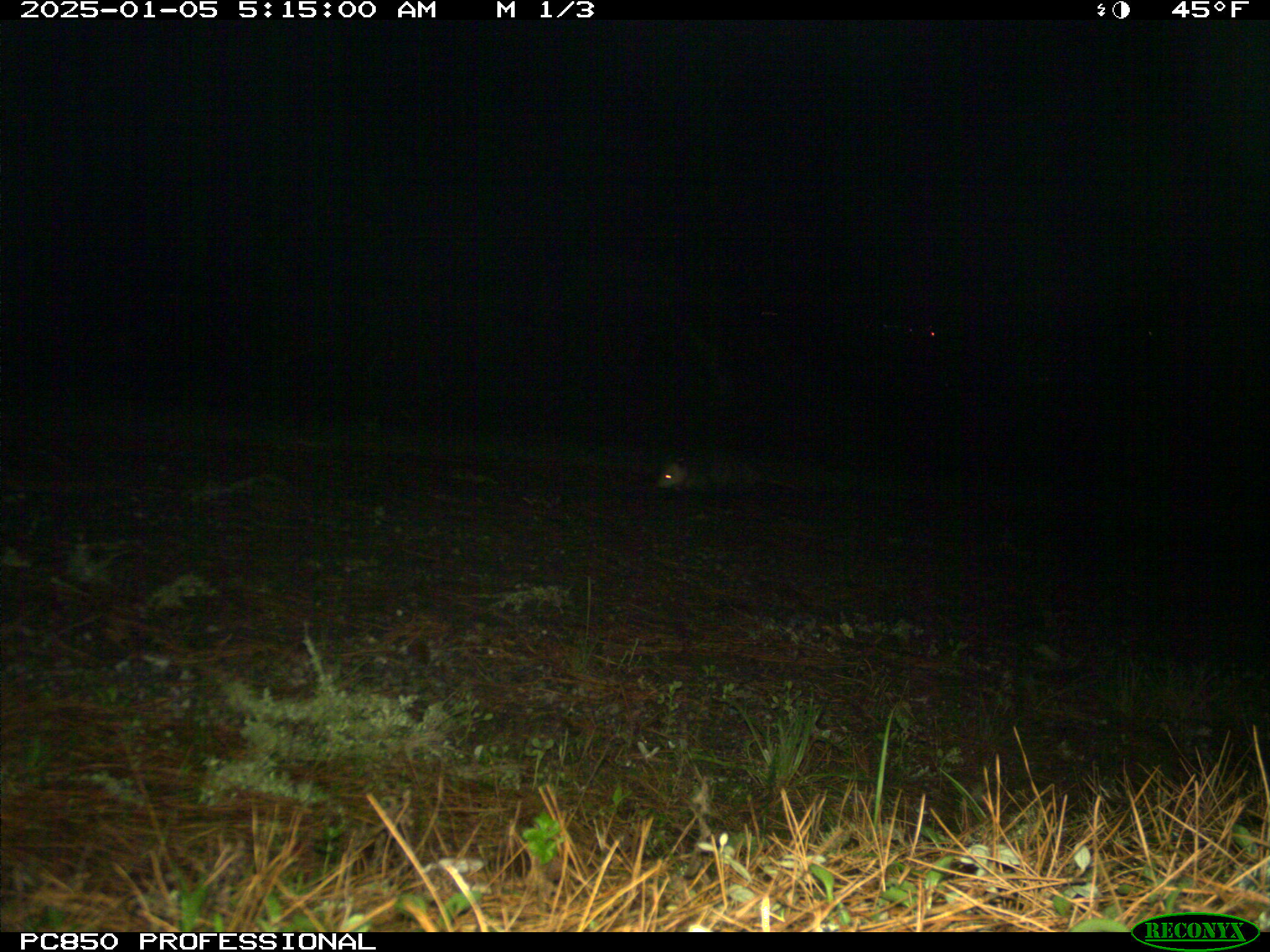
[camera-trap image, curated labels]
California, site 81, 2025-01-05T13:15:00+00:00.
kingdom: Animalia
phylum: Chordata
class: Mammalia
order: Didelphimorphia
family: Didelphidae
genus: Didelphis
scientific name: Didelphis virginiana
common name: virginia opossum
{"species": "virginia opossum (Didelphis virginiana)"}